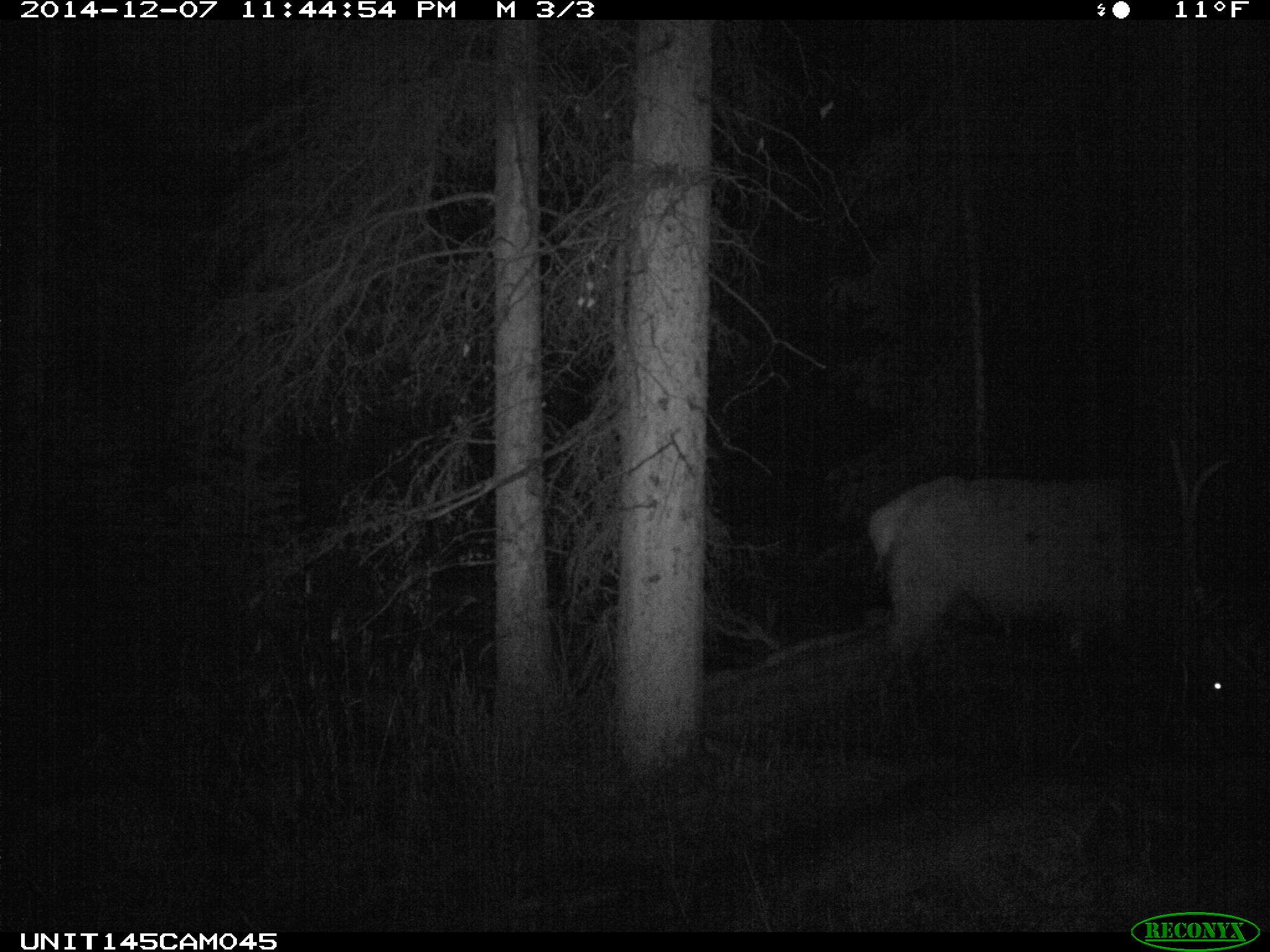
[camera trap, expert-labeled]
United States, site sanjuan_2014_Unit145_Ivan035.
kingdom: Animalia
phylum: Chordata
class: Mammalia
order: Artiodactyla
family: Cervidae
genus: Cervus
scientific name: Cervus elaphus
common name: red deer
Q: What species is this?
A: Cervus elaphus (red deer).